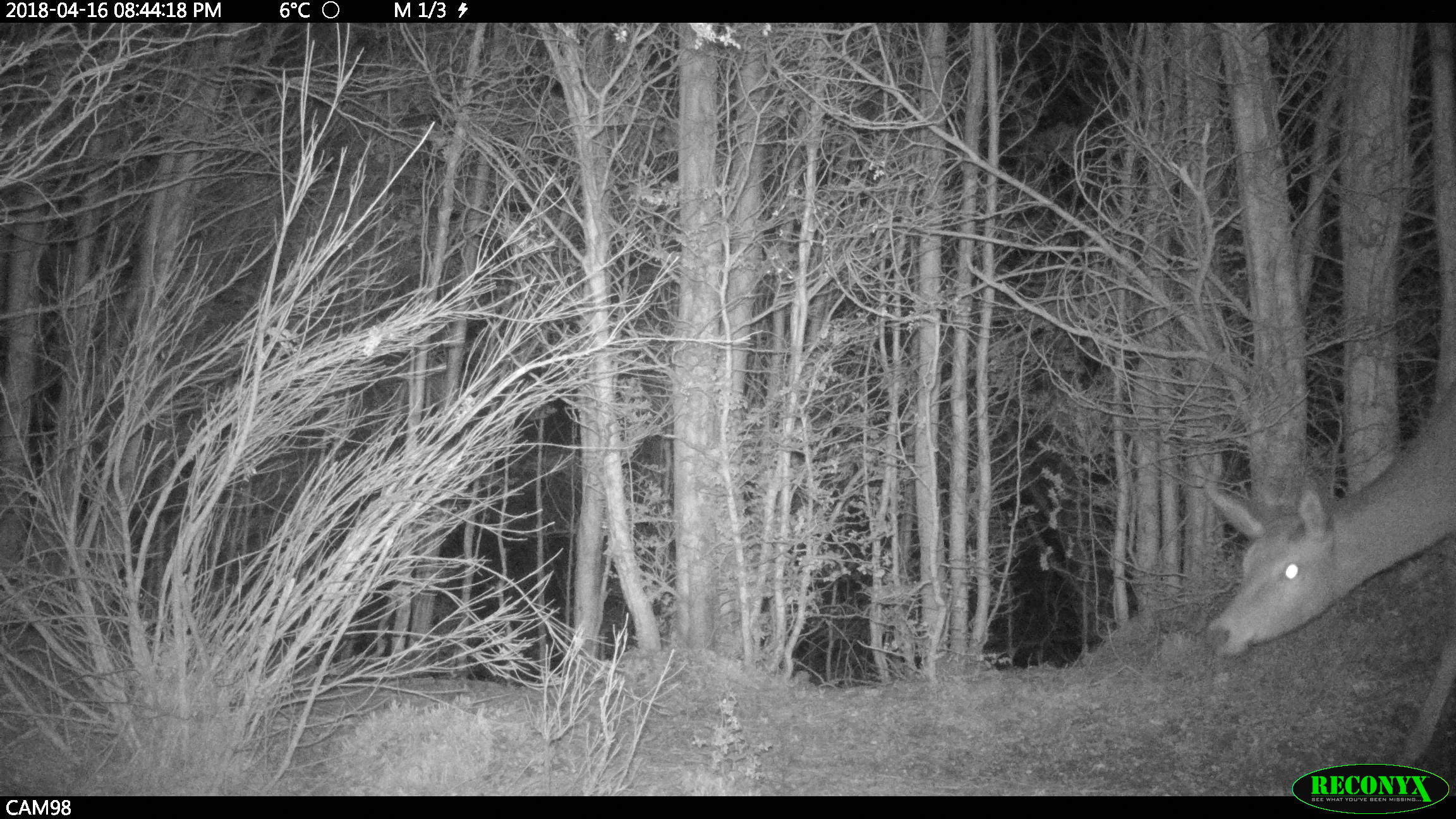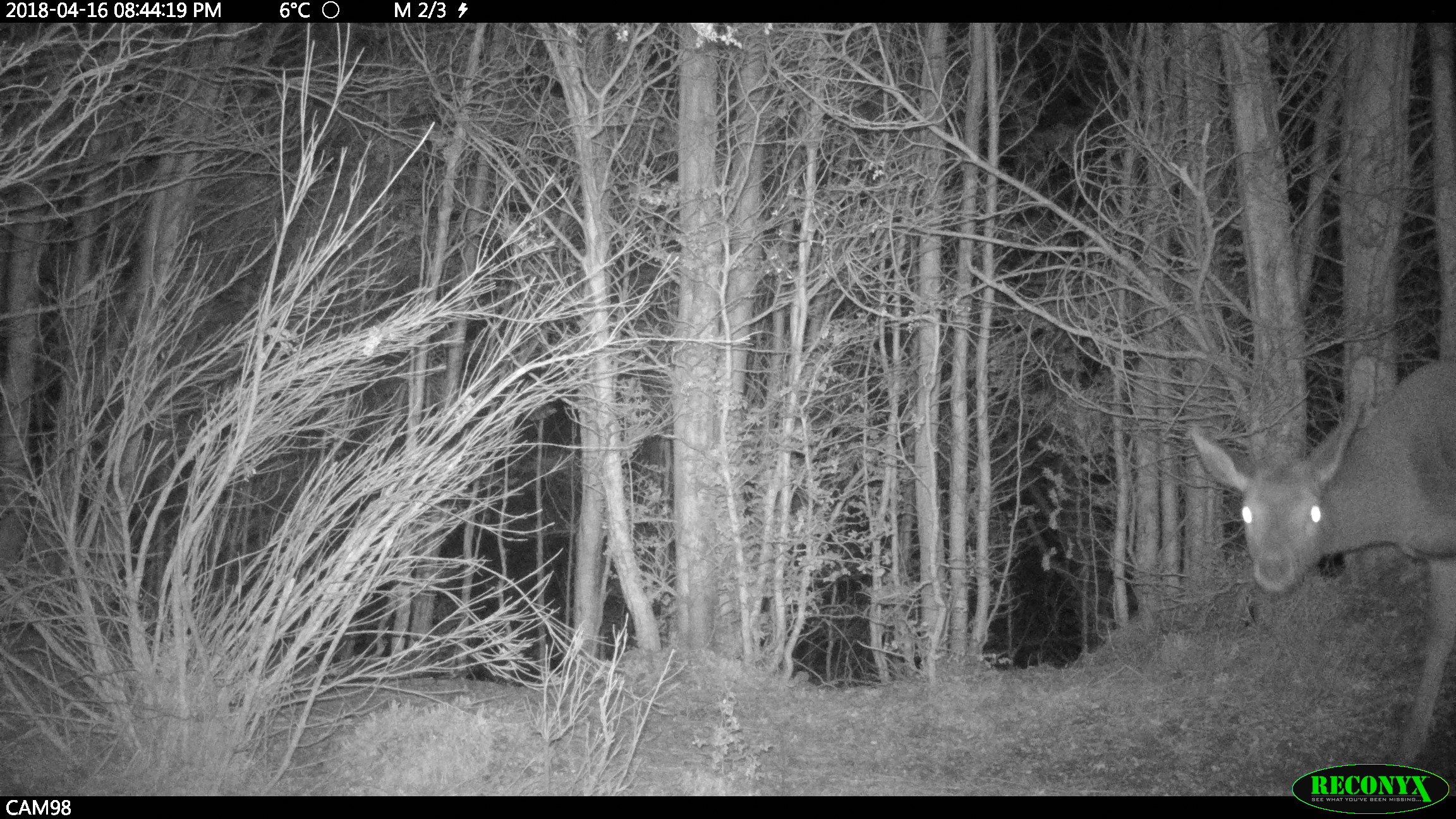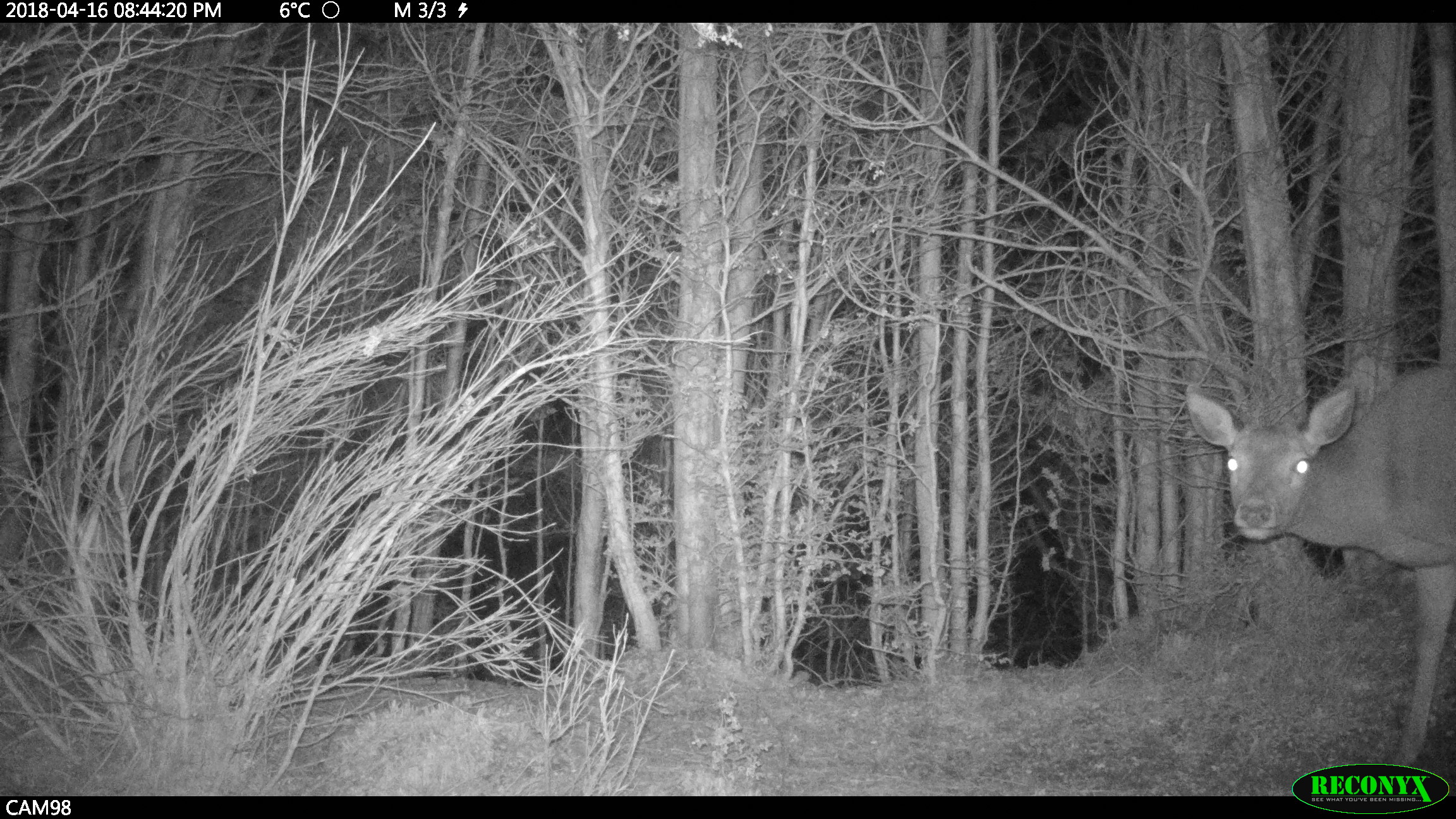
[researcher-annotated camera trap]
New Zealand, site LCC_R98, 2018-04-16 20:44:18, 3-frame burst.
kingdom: Animalia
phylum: Chordata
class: Mammalia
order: Artiodactyla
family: Cervidae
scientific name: Cervidae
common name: deer